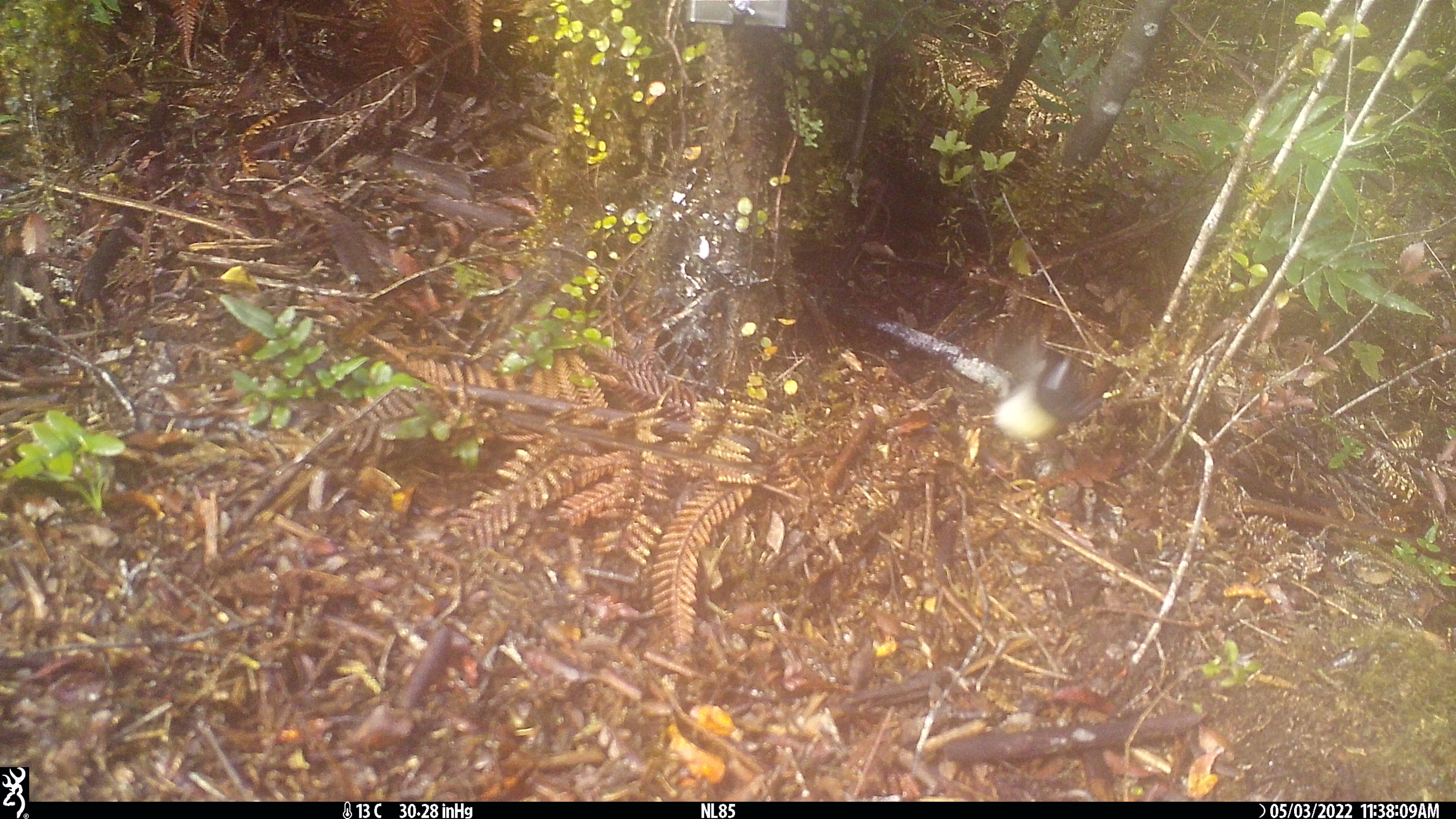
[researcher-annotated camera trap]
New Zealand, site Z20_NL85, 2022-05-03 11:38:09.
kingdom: Animalia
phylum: Chordata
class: Aves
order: Passeriformes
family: Petroicidae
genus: Petroica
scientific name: Petroica macrocephala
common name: tomtit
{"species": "tomtit (Petroica macrocephala)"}